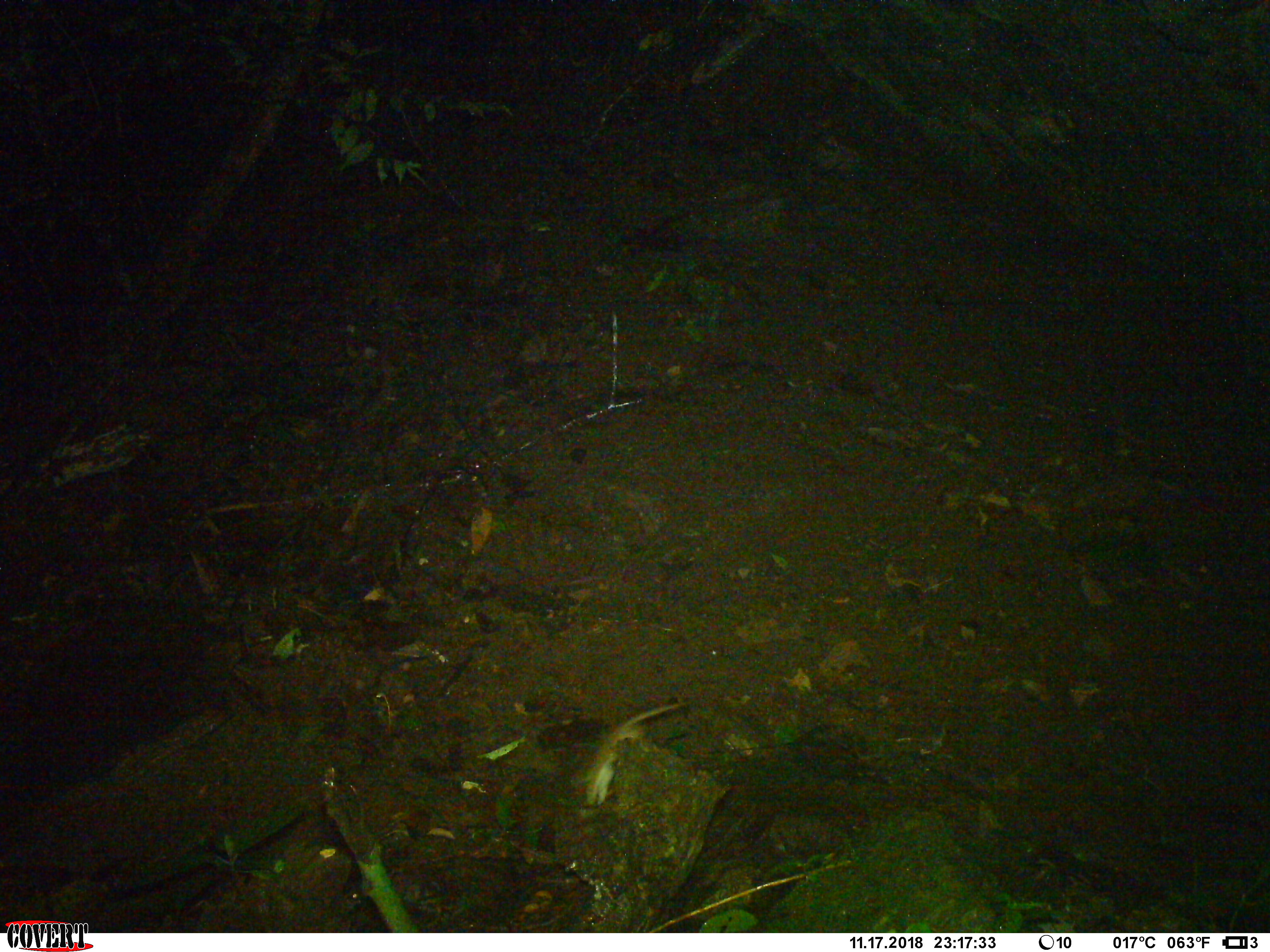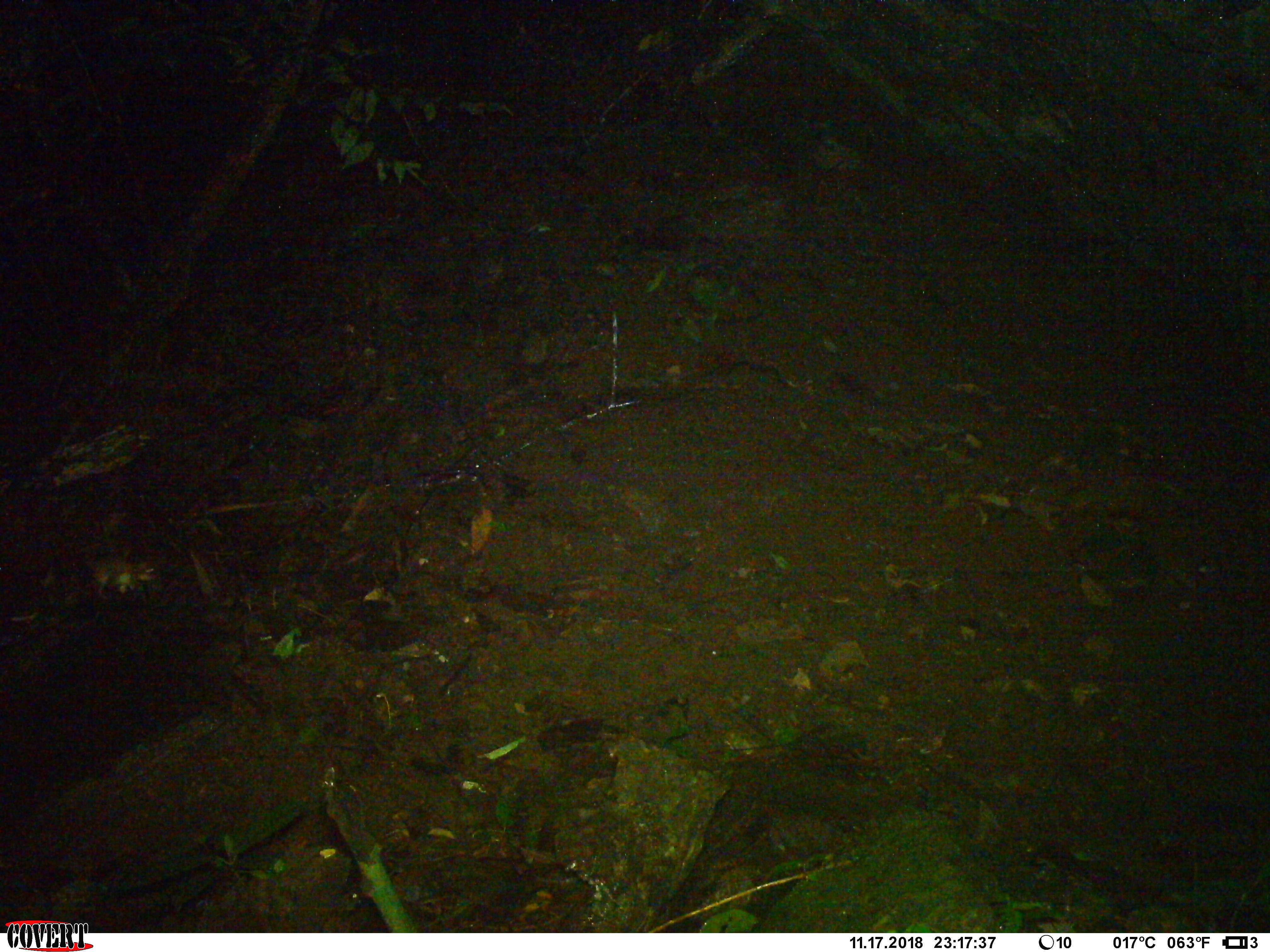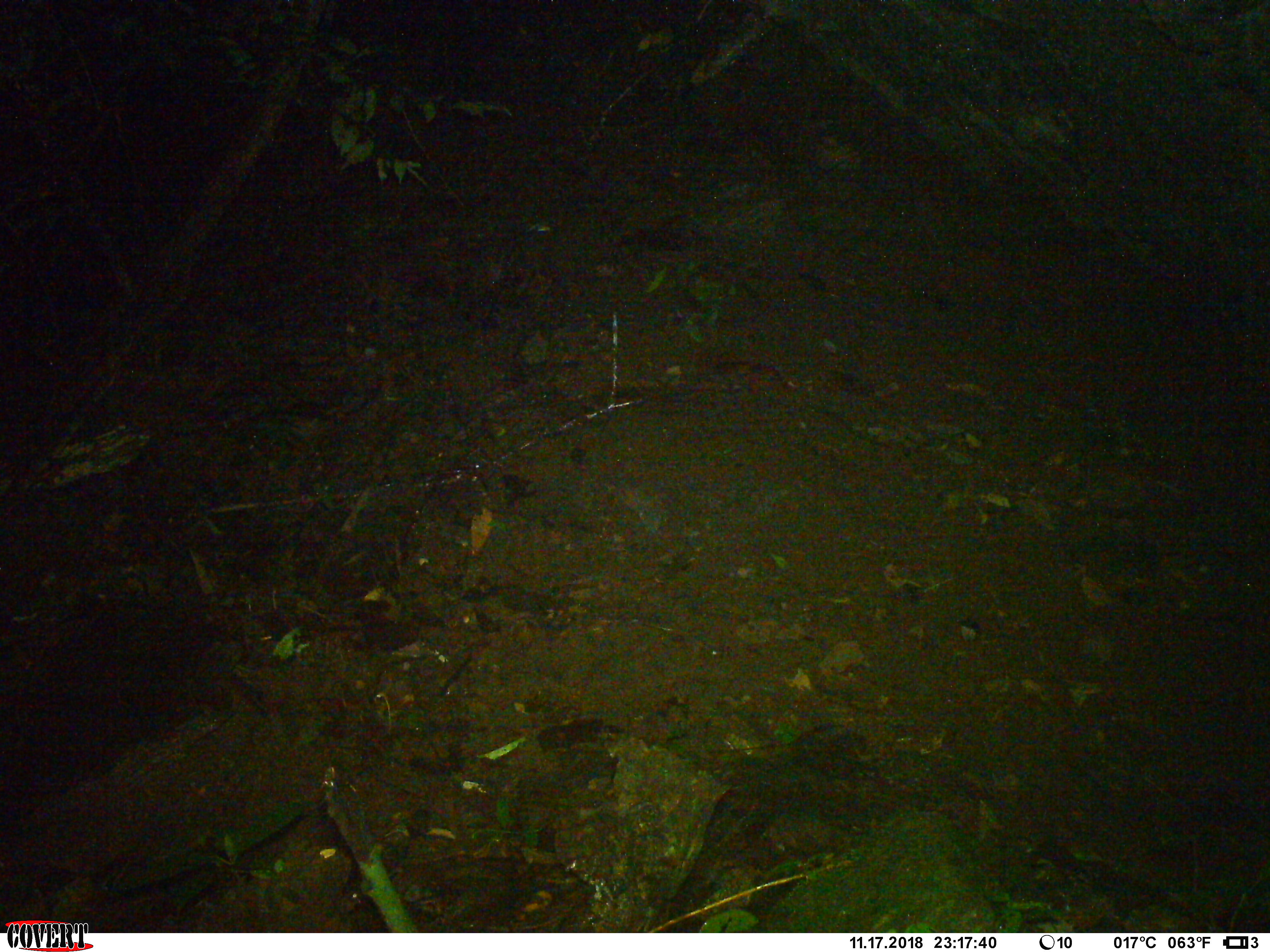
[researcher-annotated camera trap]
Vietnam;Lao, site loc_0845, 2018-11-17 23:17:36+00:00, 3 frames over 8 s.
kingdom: Animalia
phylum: Chordata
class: Mammalia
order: Rodentia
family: Muridae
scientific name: Muridae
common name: old-world mice and rats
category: unidentified murid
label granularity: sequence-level